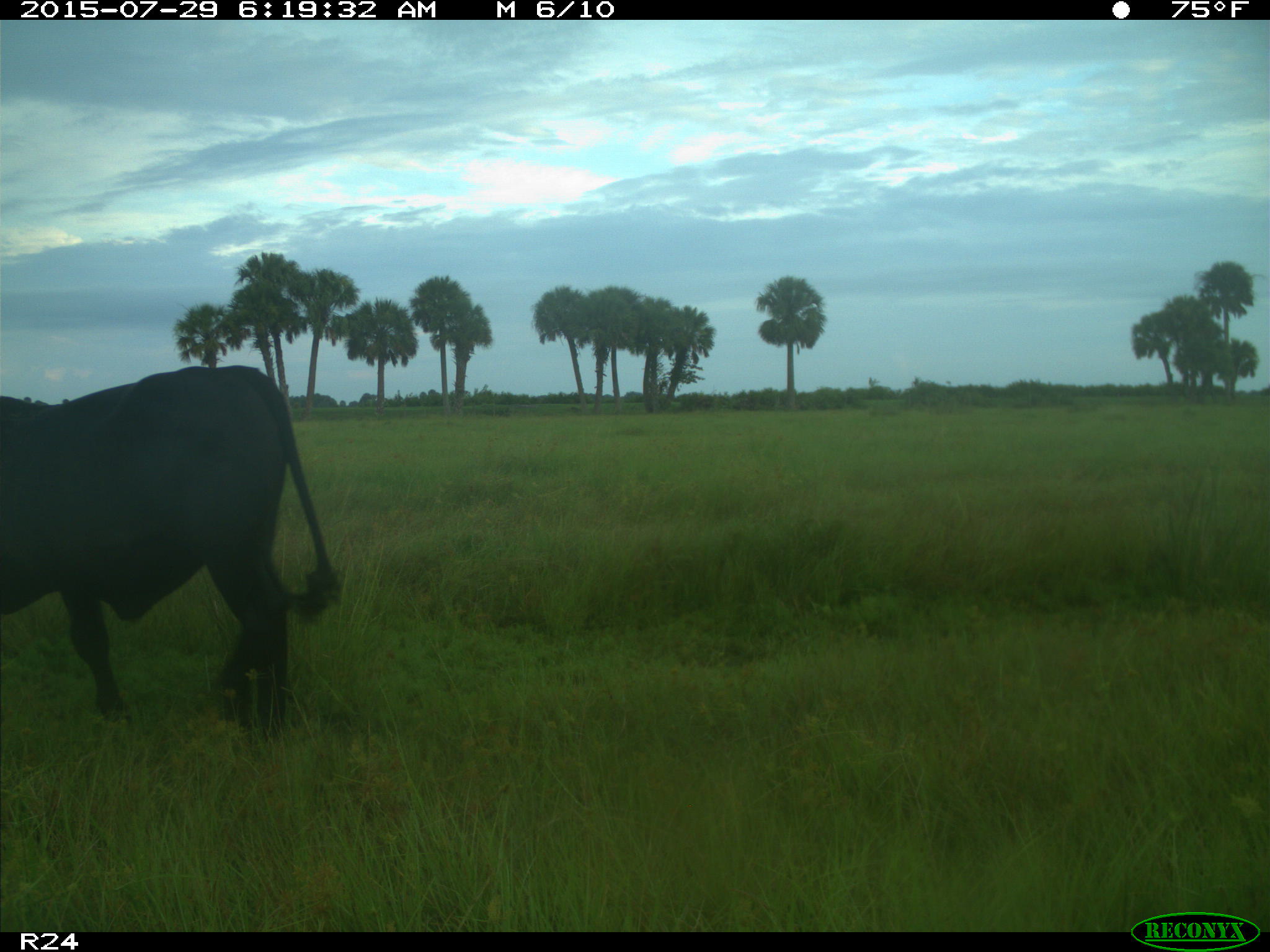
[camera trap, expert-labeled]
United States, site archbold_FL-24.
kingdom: Animalia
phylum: Chordata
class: Mammalia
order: Artiodactyla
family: Bovidae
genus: Bos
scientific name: Bos taurus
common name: domestic cow